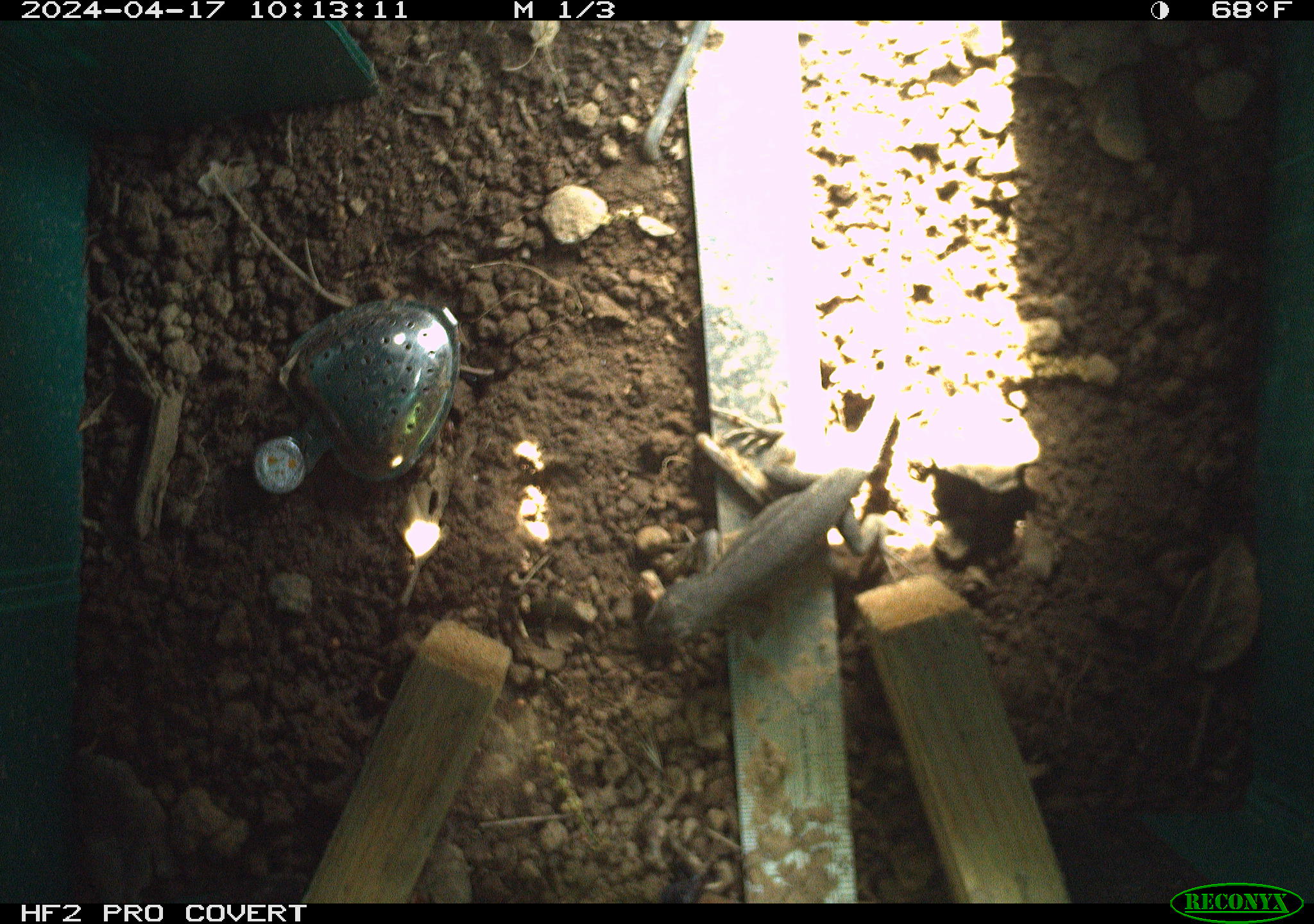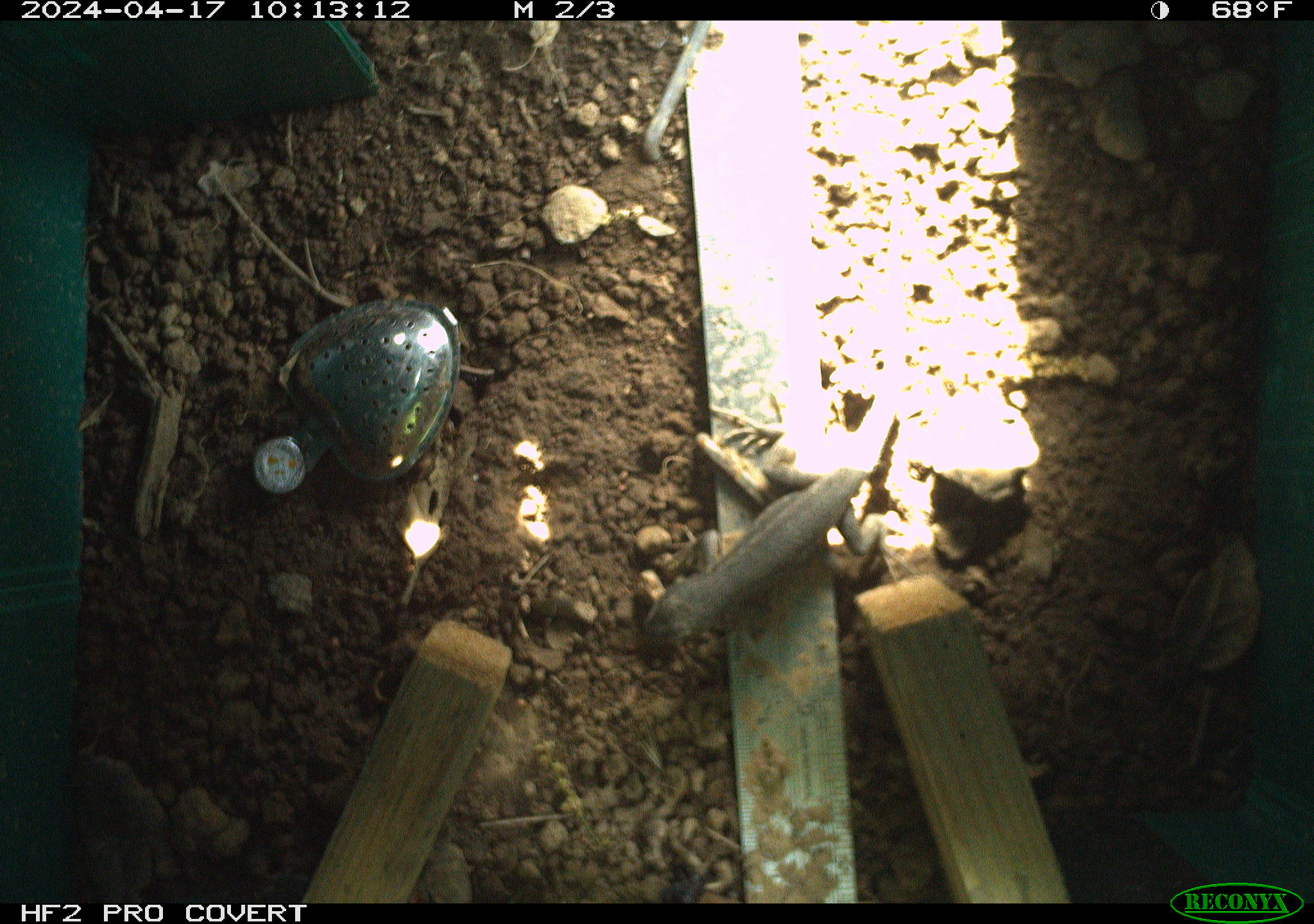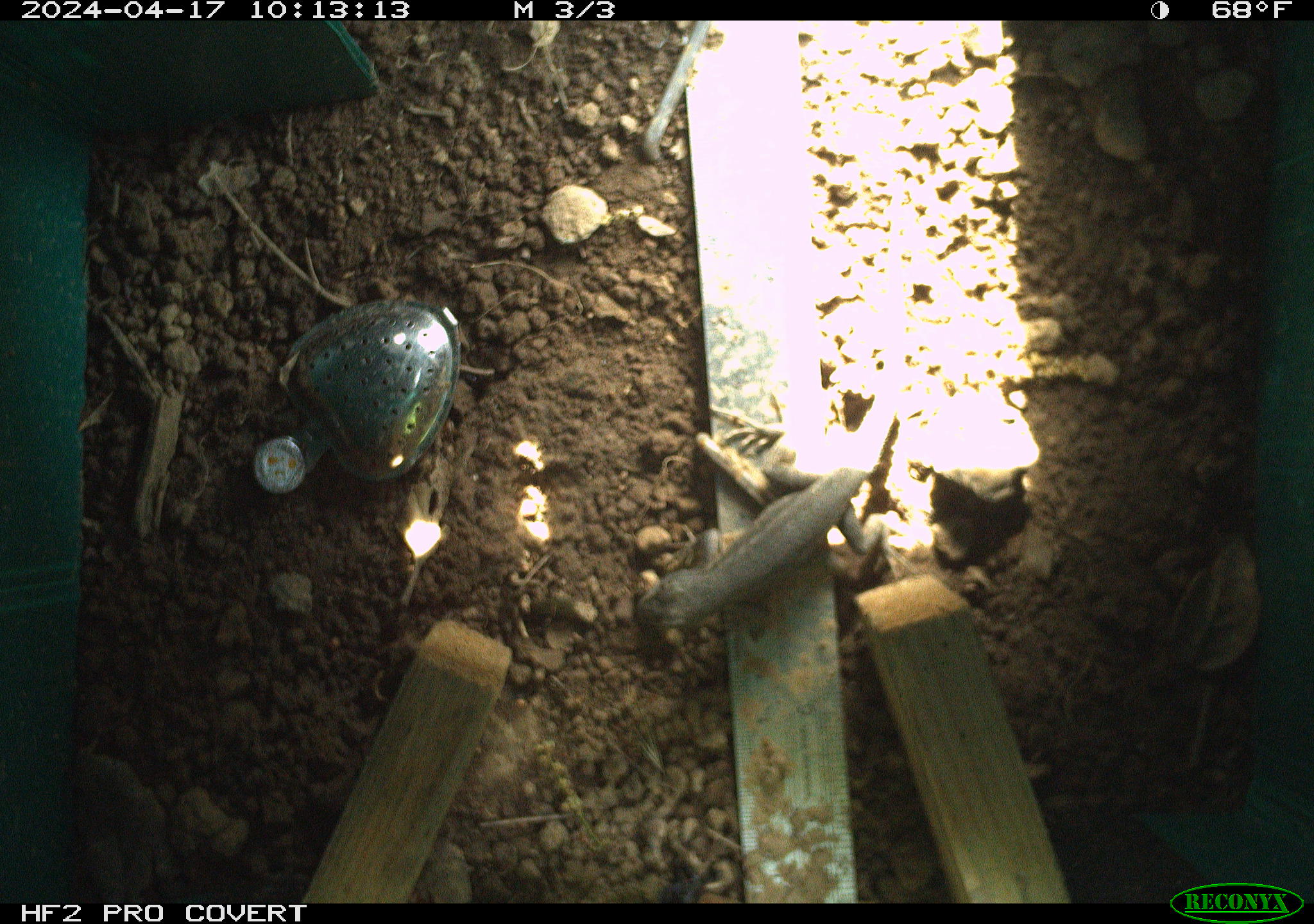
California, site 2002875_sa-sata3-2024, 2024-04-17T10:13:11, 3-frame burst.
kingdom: Animalia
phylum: Chordata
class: Reptilia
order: Squamata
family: Phrynosomatidae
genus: Sceloporus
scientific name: Sceloporus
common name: spiny lizards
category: sceloporus species